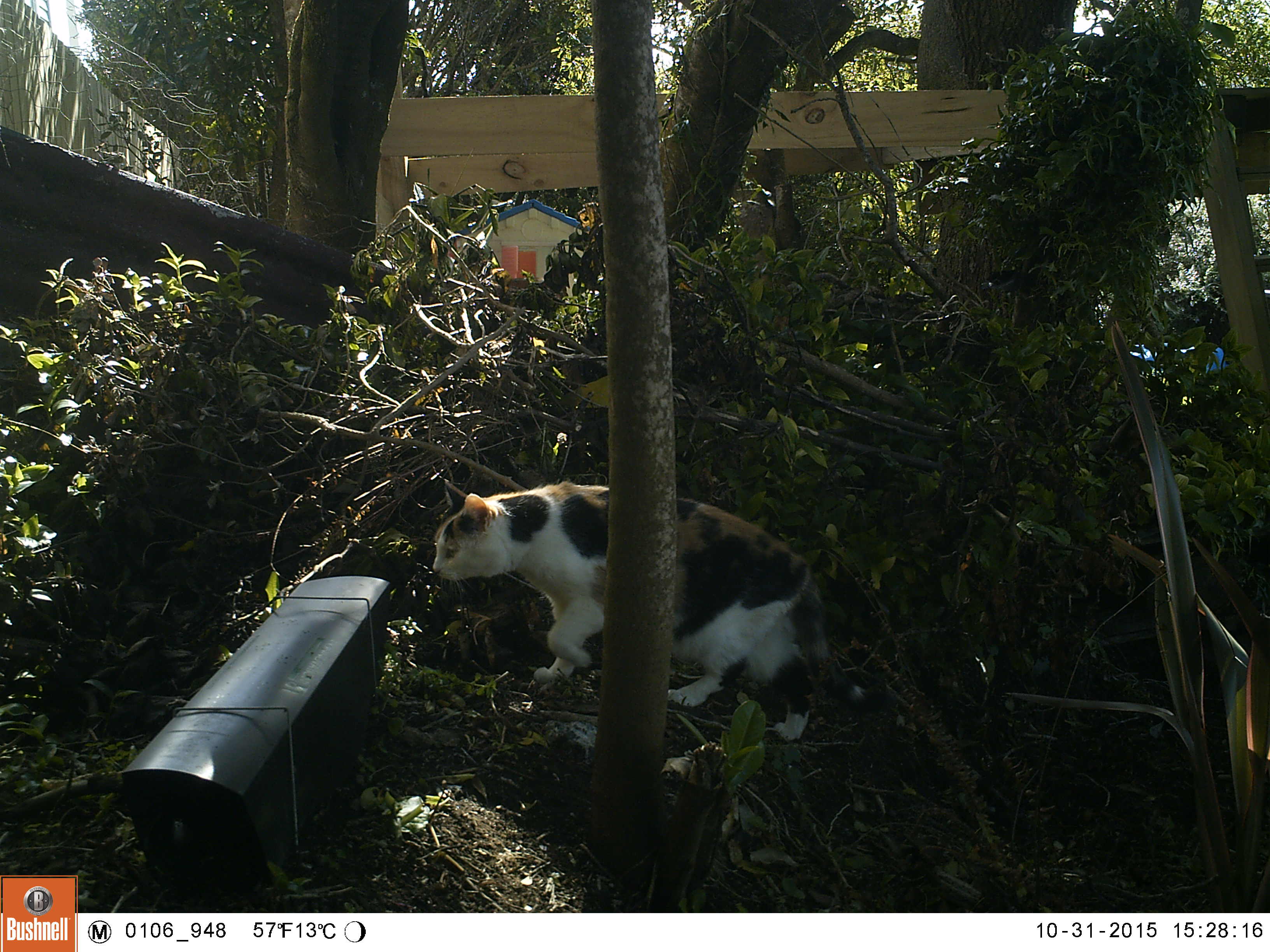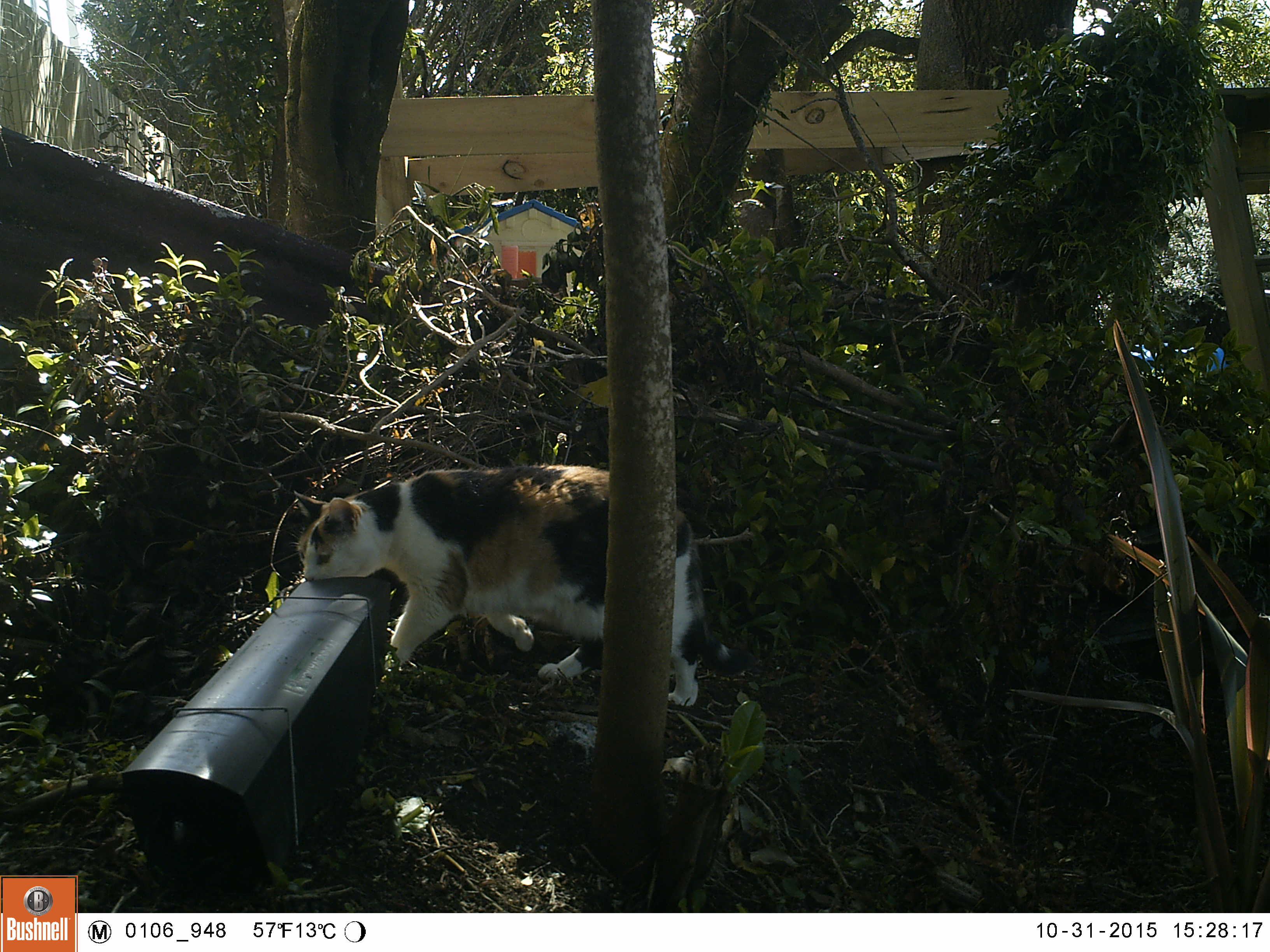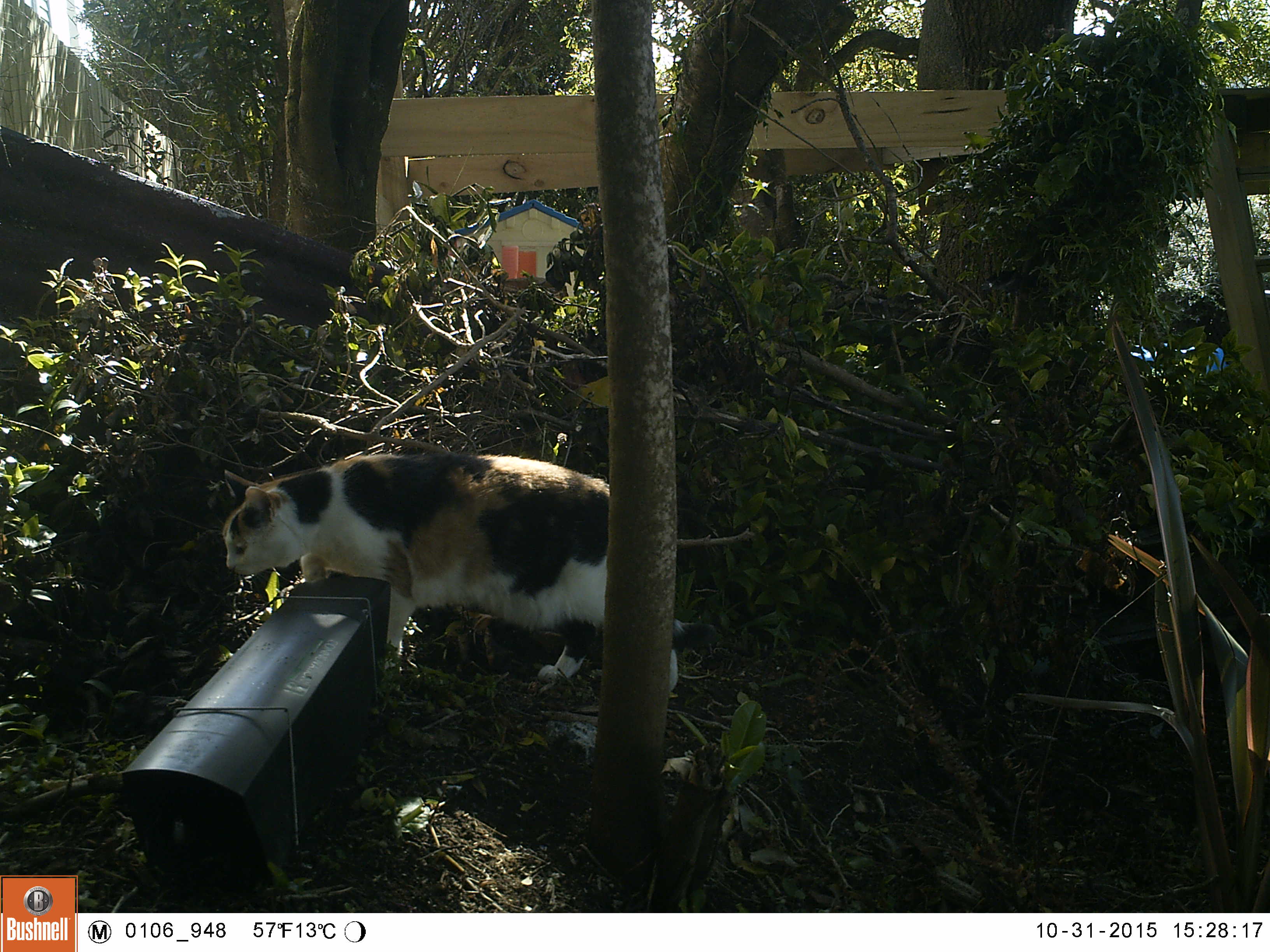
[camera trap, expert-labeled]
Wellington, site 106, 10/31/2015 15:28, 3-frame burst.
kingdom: Animalia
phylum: Chordata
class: Mammalia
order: Carnivora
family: Felidae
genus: Felis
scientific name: Felis catus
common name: cat